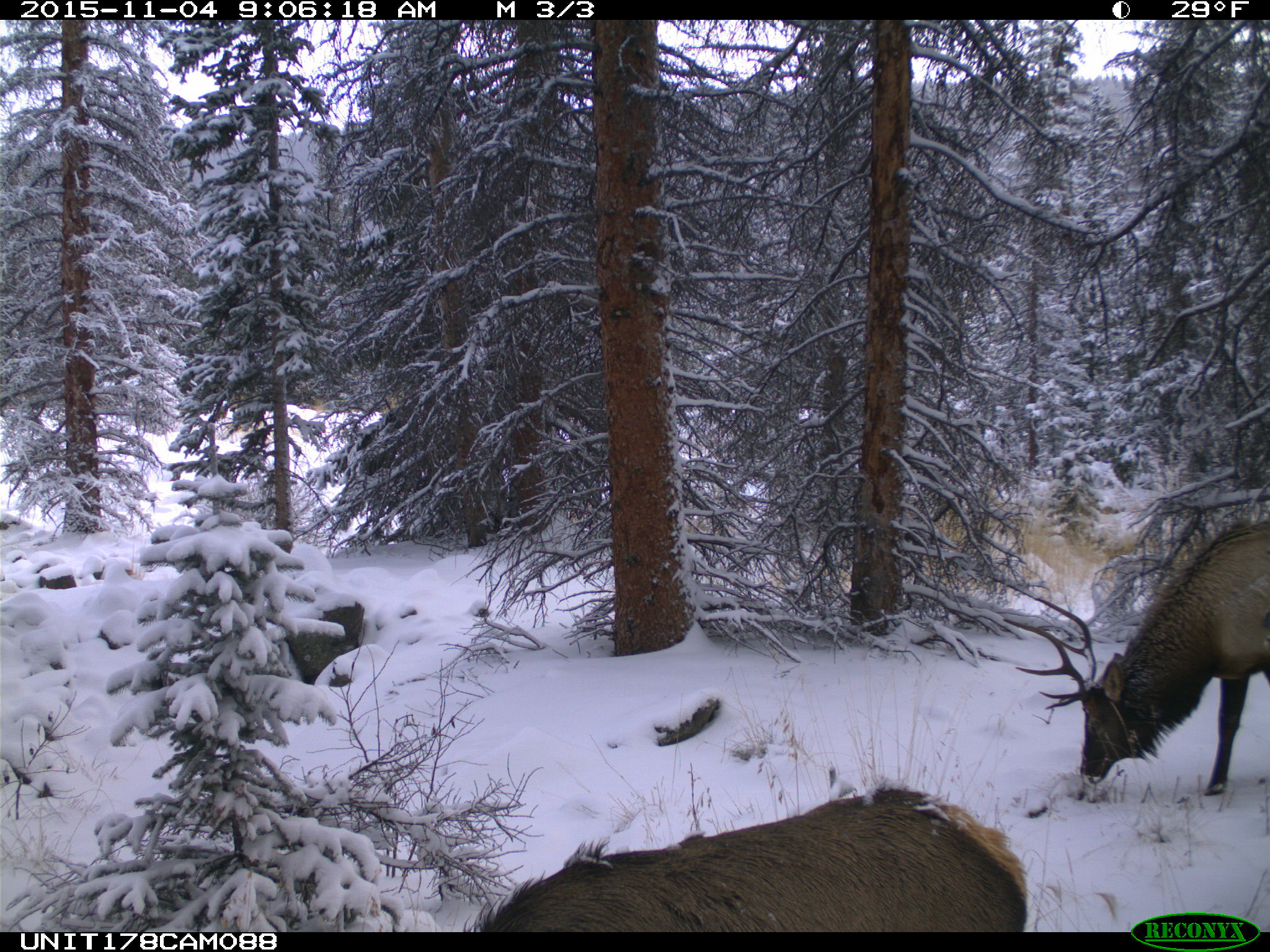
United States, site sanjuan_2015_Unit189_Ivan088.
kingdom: Animalia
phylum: Chordata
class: Mammalia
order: Artiodactyla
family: Cervidae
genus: Cervus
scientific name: Cervus elaphus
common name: red deer